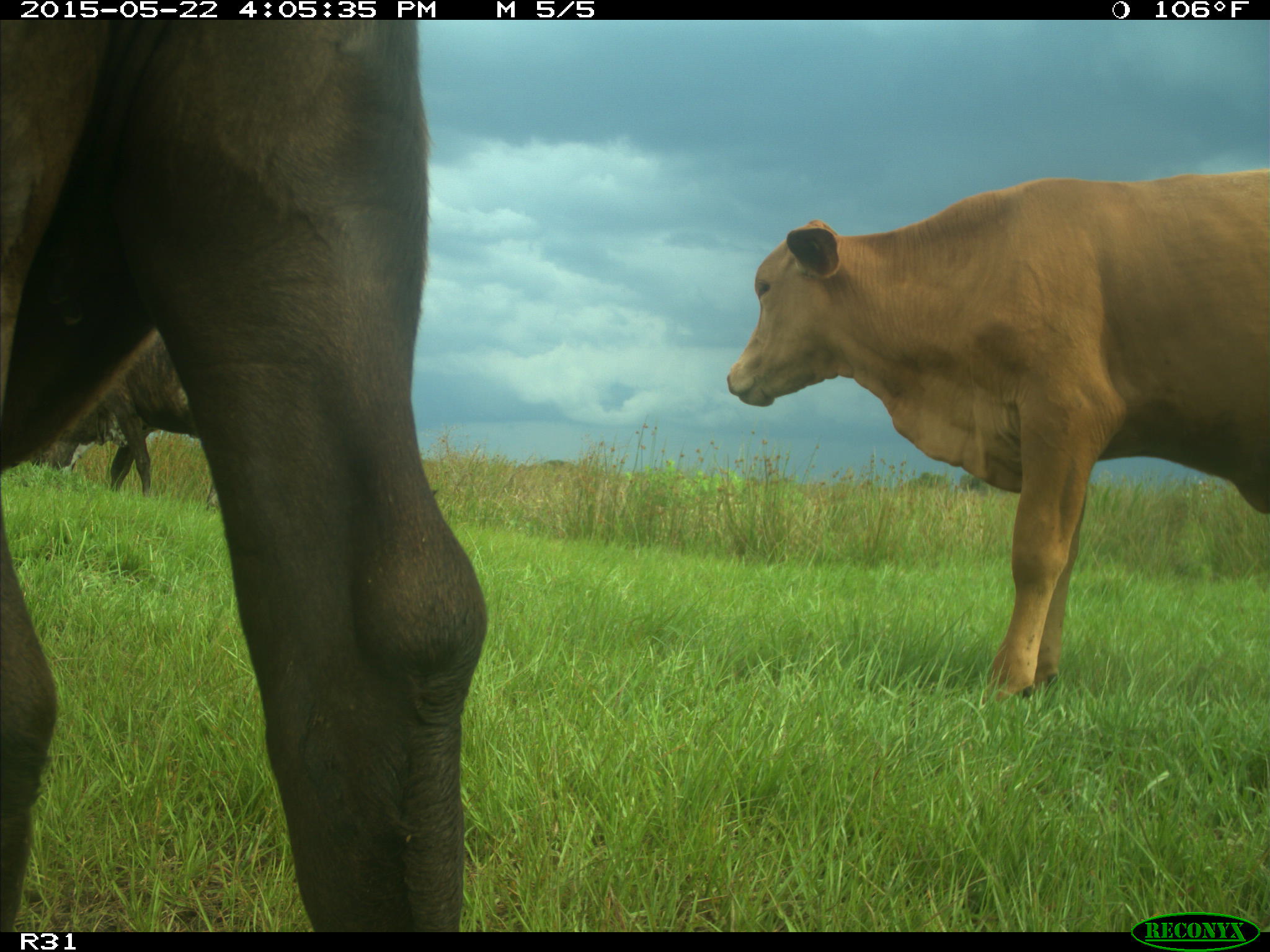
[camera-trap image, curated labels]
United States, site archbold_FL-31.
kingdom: Animalia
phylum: Chordata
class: Mammalia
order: Artiodactyla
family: Bovidae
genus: Bos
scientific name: Bos taurus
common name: domestic cow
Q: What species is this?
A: Bos taurus (domestic cow).